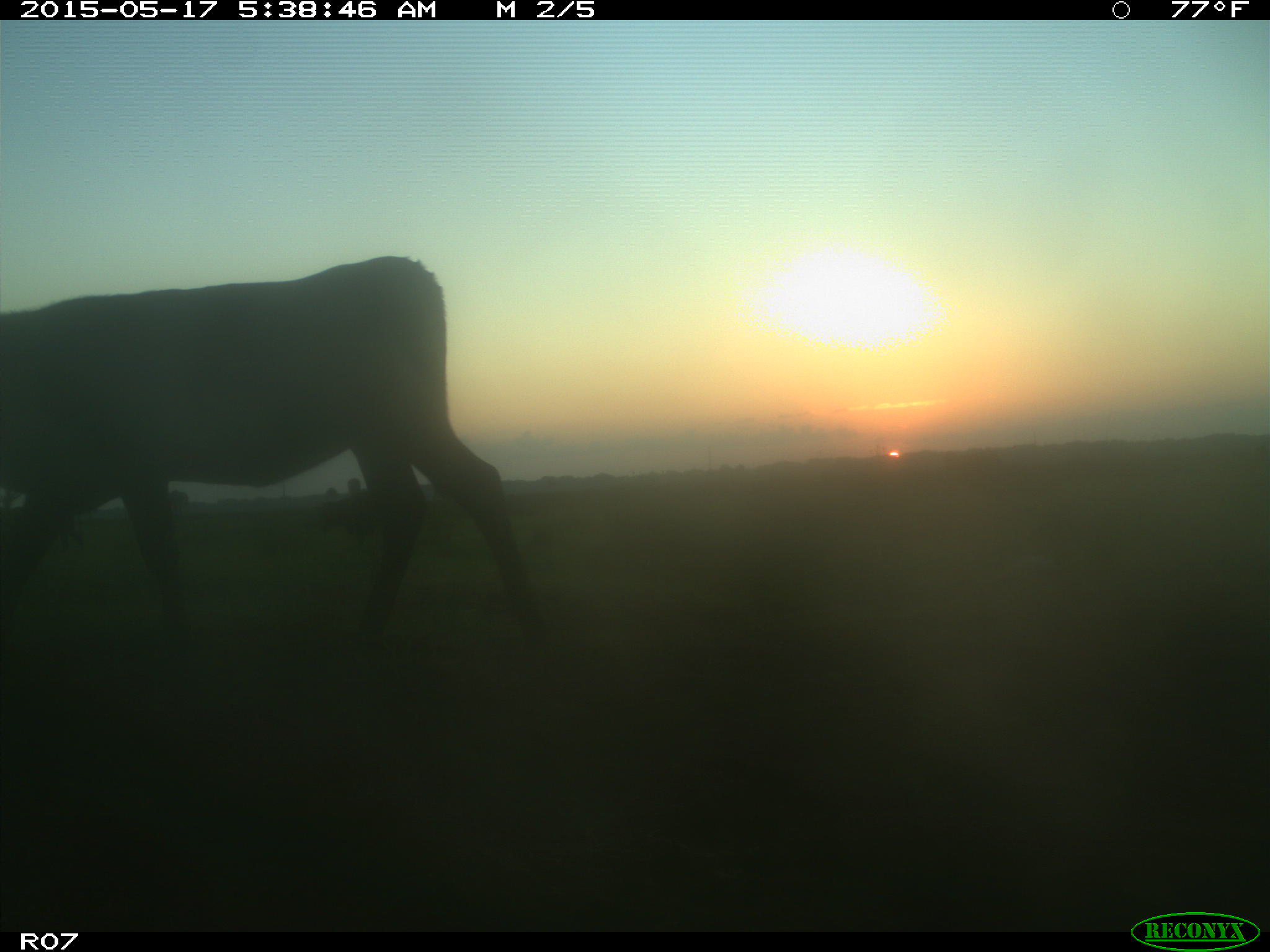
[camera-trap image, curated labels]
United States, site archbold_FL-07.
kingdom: Animalia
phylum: Chordata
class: Mammalia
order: Artiodactyla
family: Bovidae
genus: Bos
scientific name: Bos taurus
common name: domestic cow